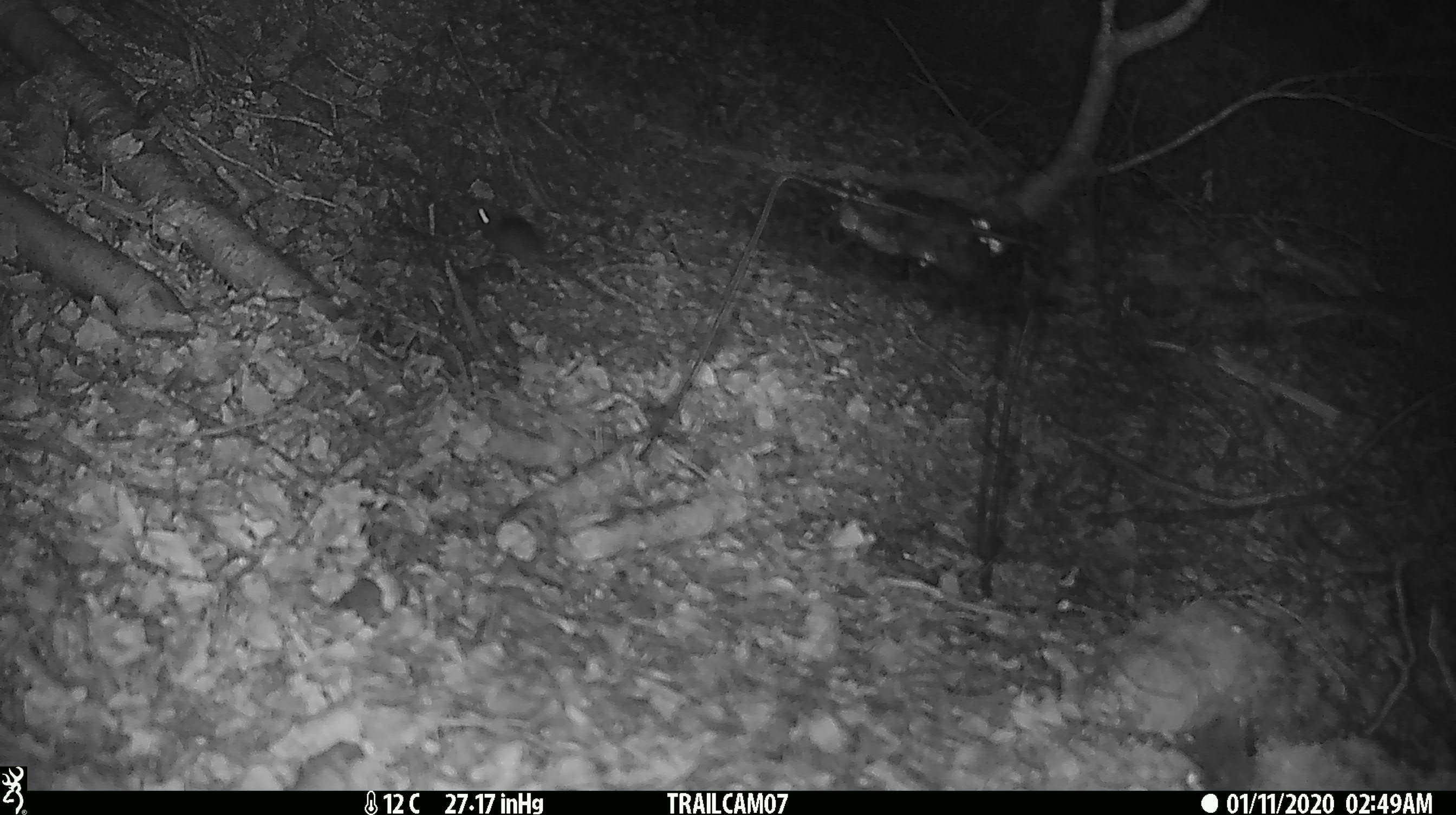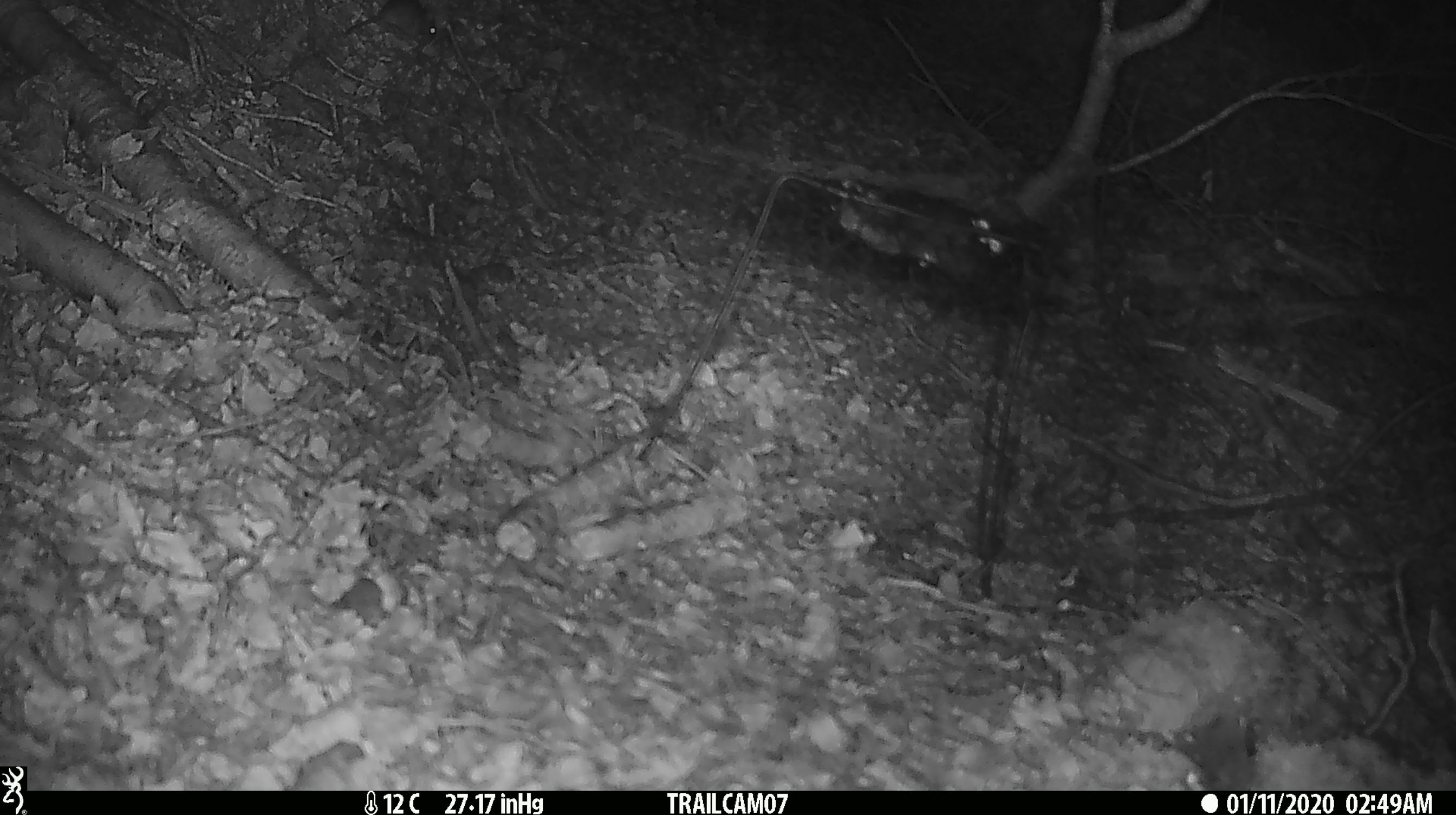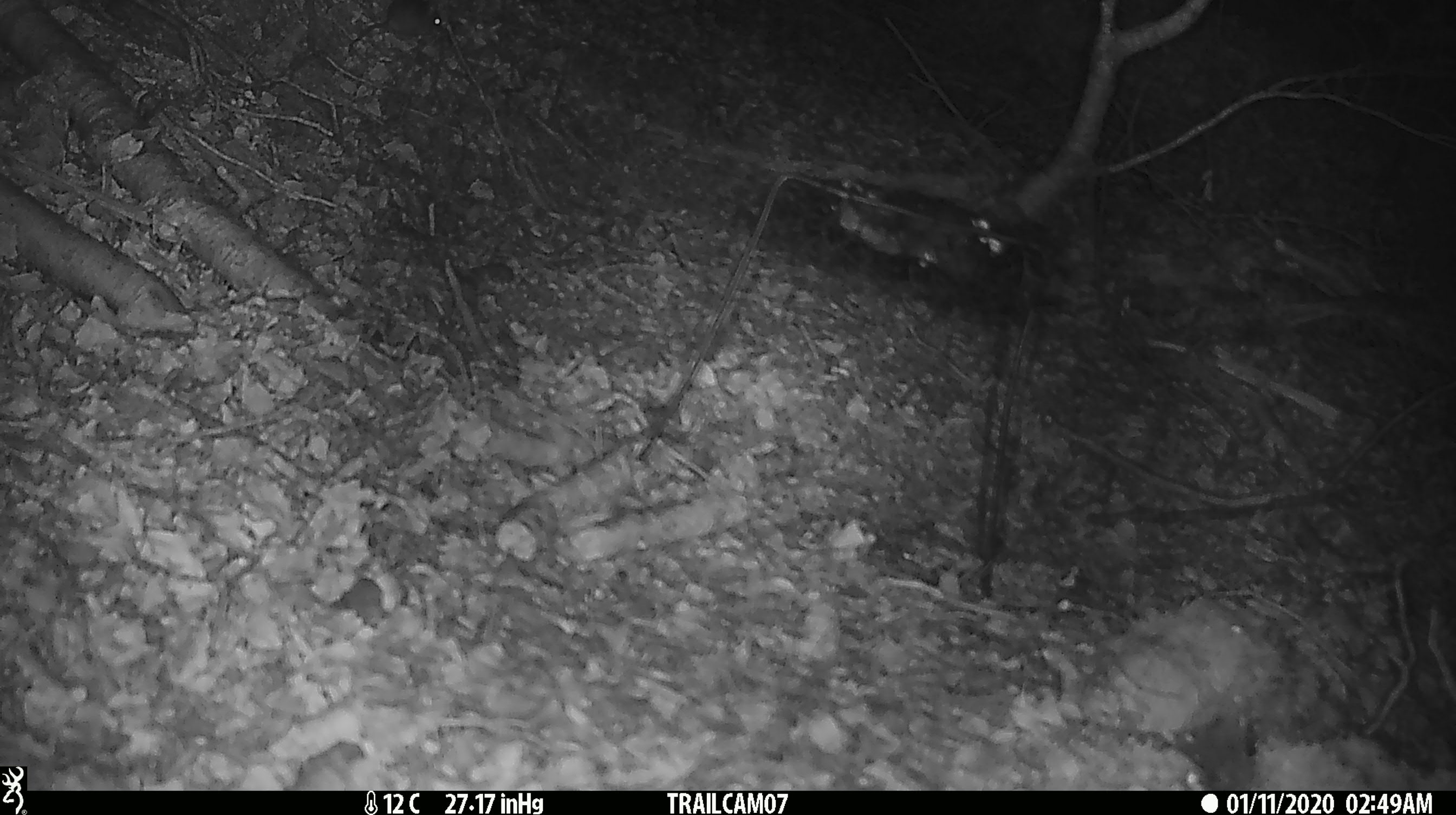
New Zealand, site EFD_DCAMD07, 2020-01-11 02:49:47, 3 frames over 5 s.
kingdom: Animalia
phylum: Chordata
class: Mammalia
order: Rodentia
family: Muridae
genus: Mus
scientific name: Mus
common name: mouse